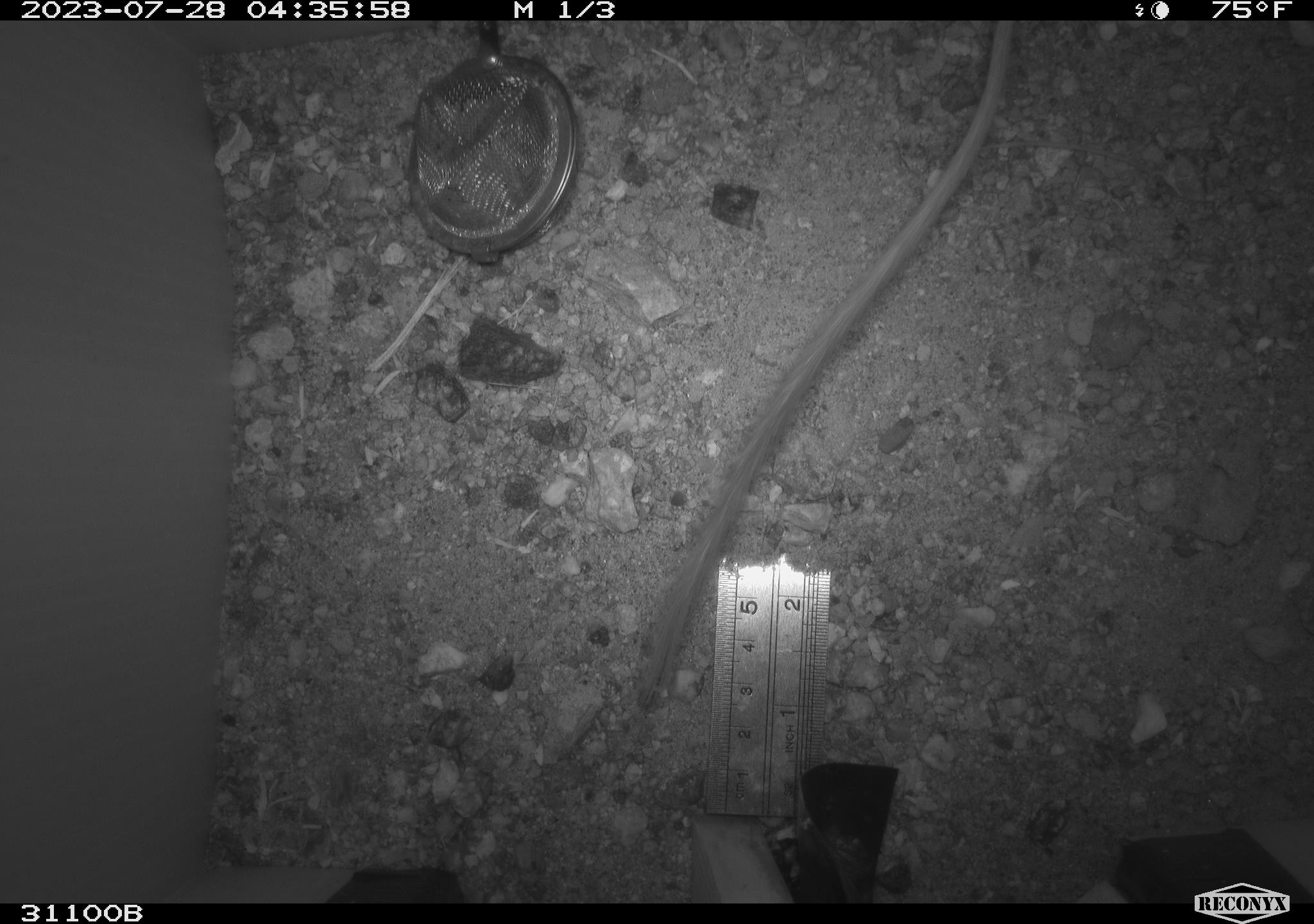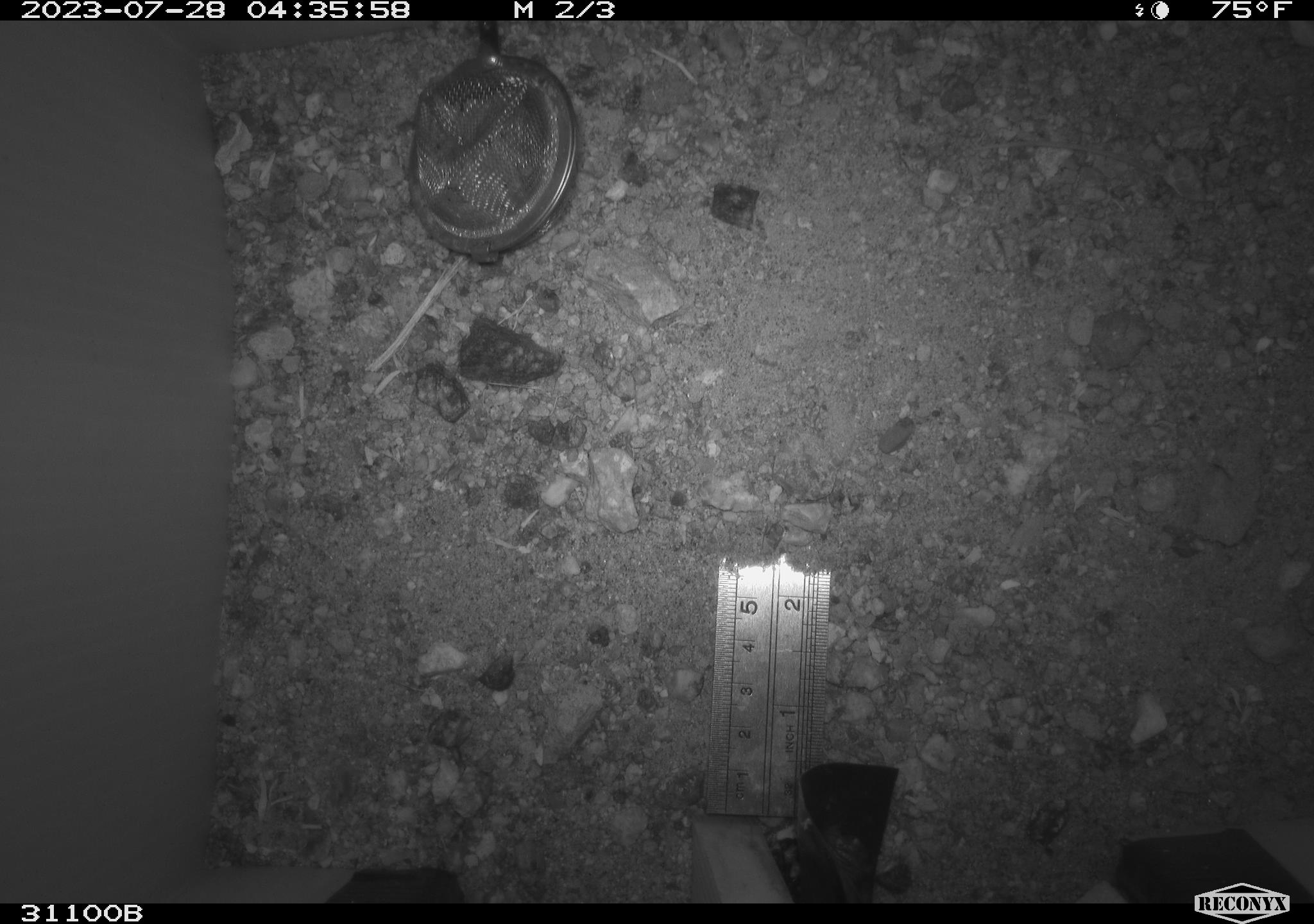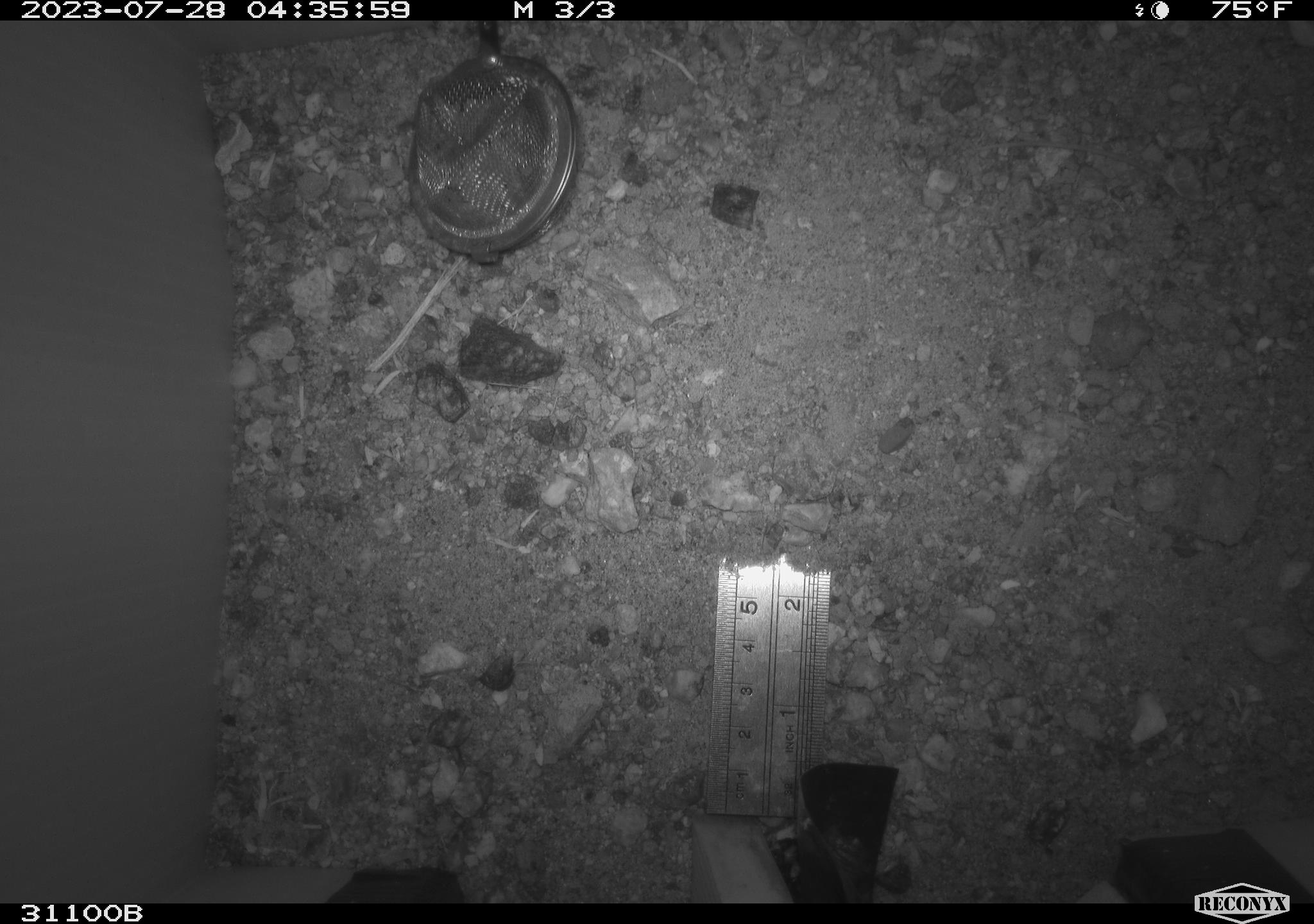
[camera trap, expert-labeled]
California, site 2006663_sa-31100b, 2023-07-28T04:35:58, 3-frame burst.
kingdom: Animalia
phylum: Chordata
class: Mammalia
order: Rodentia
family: Heteromyidae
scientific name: Heteromyidae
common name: kangaroo rats and pocket mice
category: heteromyidae family